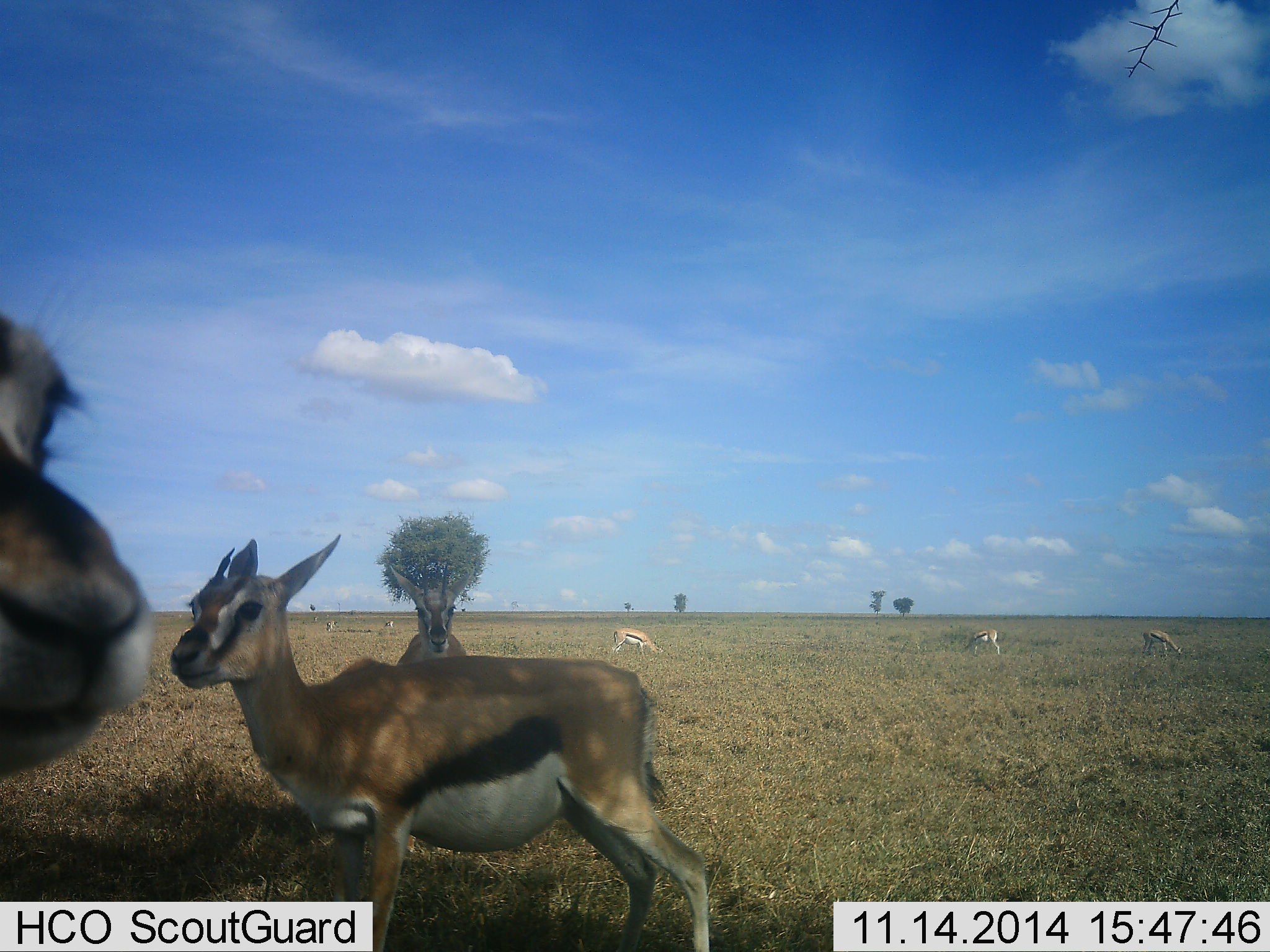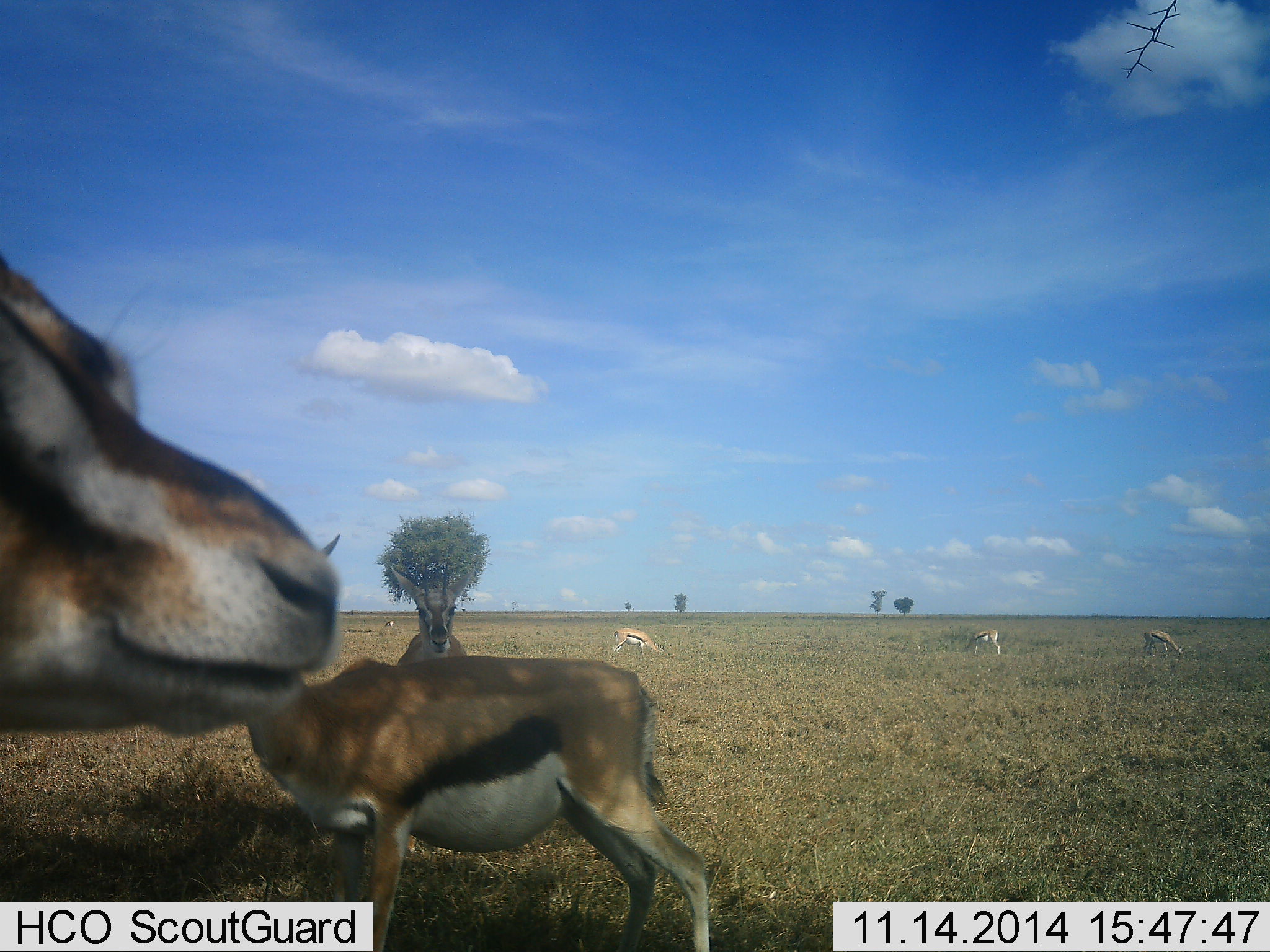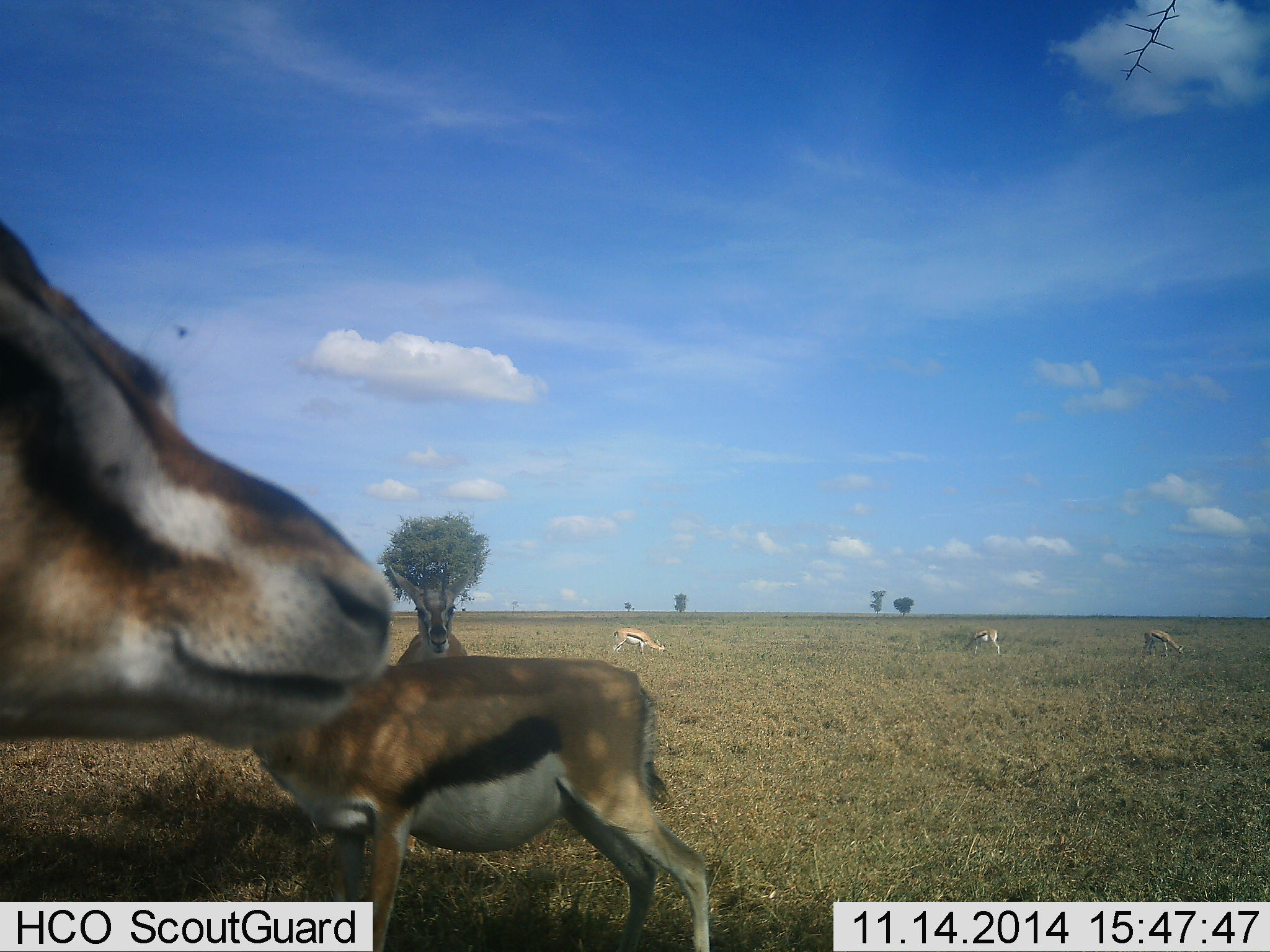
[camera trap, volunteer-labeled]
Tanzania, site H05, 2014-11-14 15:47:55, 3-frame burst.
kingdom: Animalia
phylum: Chordata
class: Mammalia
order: Artiodactyla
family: Bovidae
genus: Eudorcas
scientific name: Eudorcas thomsonii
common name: thomson's gazelle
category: gazellethomsons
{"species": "gazellethomsons (thomson's gazelle) (Eudorcas thomsonii)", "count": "6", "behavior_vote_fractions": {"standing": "100%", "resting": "0%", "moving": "0%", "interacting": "0%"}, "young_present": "0%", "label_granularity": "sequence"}